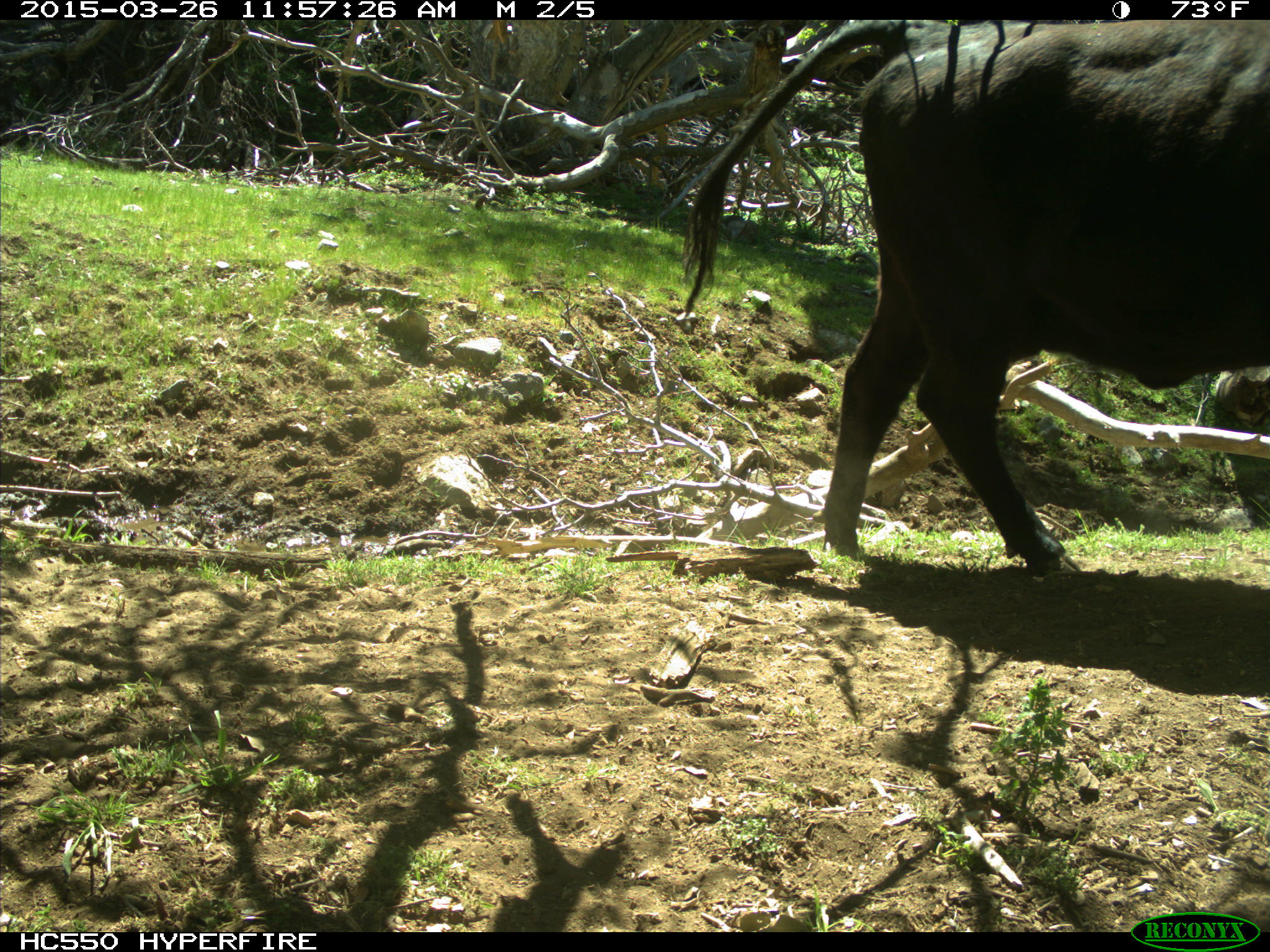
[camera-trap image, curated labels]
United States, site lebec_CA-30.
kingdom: Animalia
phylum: Chordata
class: Mammalia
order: Artiodactyla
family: Bovidae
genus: Bos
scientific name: Bos taurus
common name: domestic cow